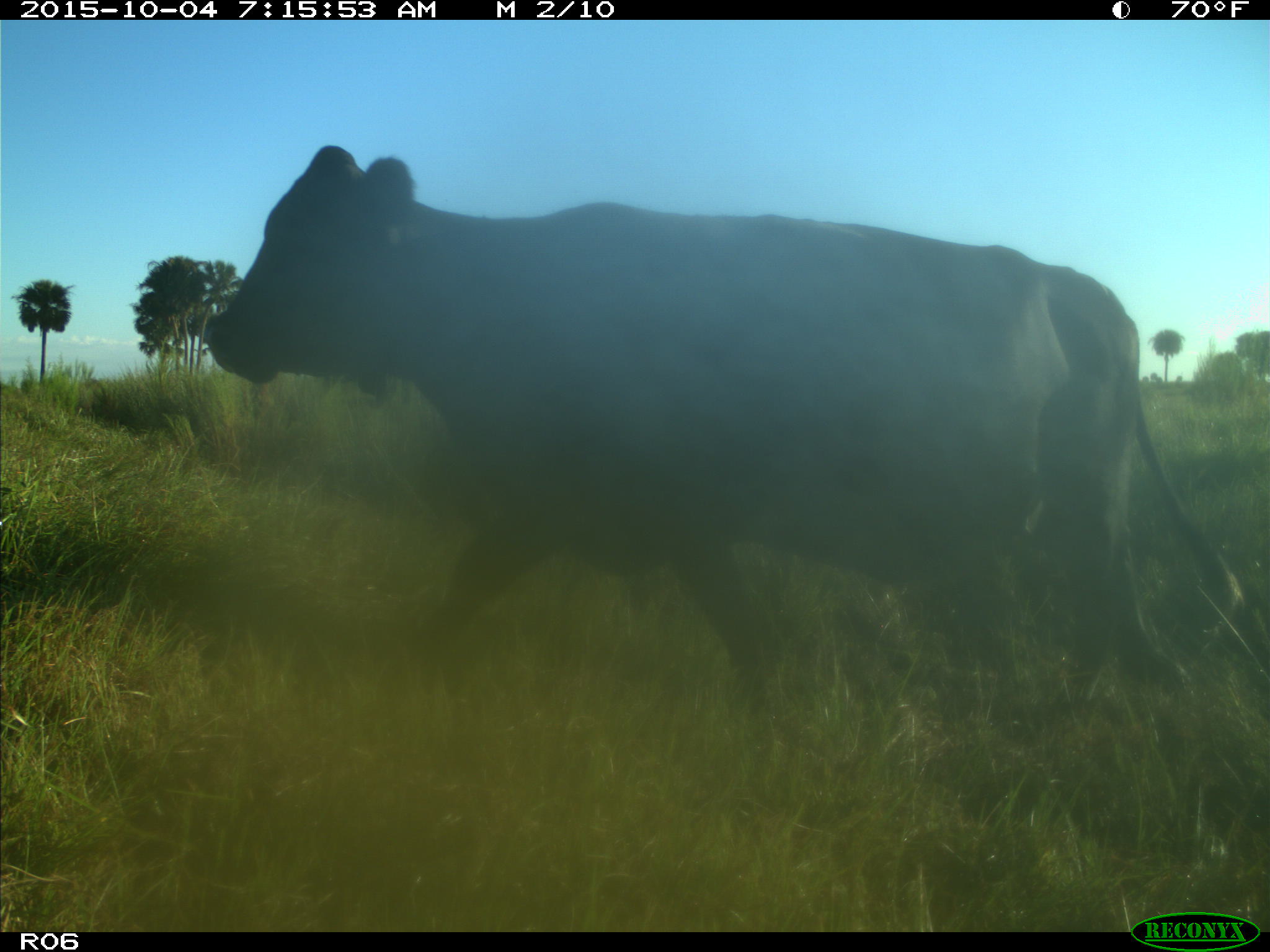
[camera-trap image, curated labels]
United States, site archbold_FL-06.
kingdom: Animalia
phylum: Chordata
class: Mammalia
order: Artiodactyla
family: Bovidae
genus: Bos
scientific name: Bos taurus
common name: domestic cow